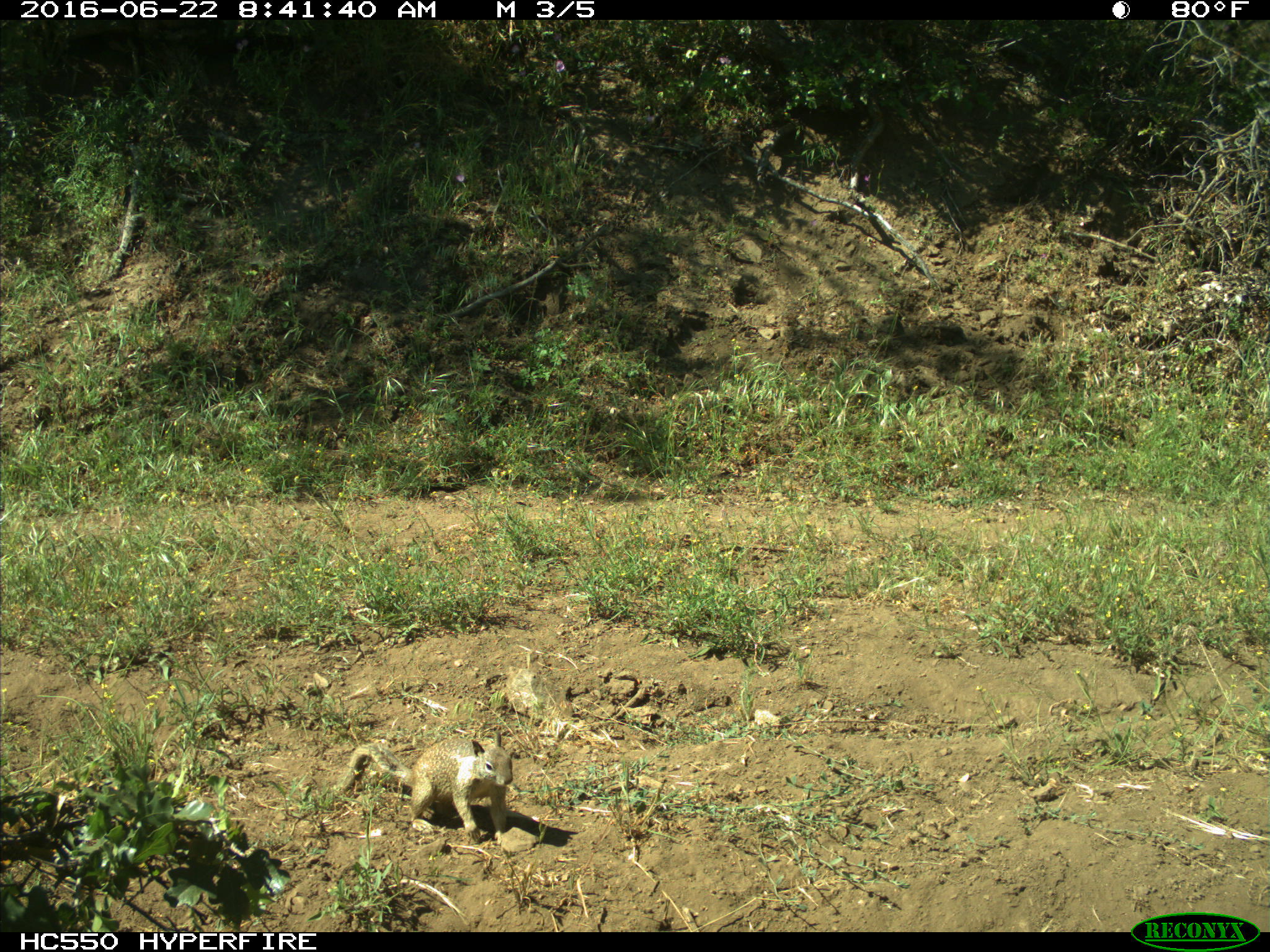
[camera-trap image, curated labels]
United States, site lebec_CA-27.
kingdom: Animalia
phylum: Chordata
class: Mammalia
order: Rodentia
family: Sciuridae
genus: Otospermophilus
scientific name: Otospermophilus beecheyi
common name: california ground squirrel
Otospermophilus beecheyi (california ground squirrel).